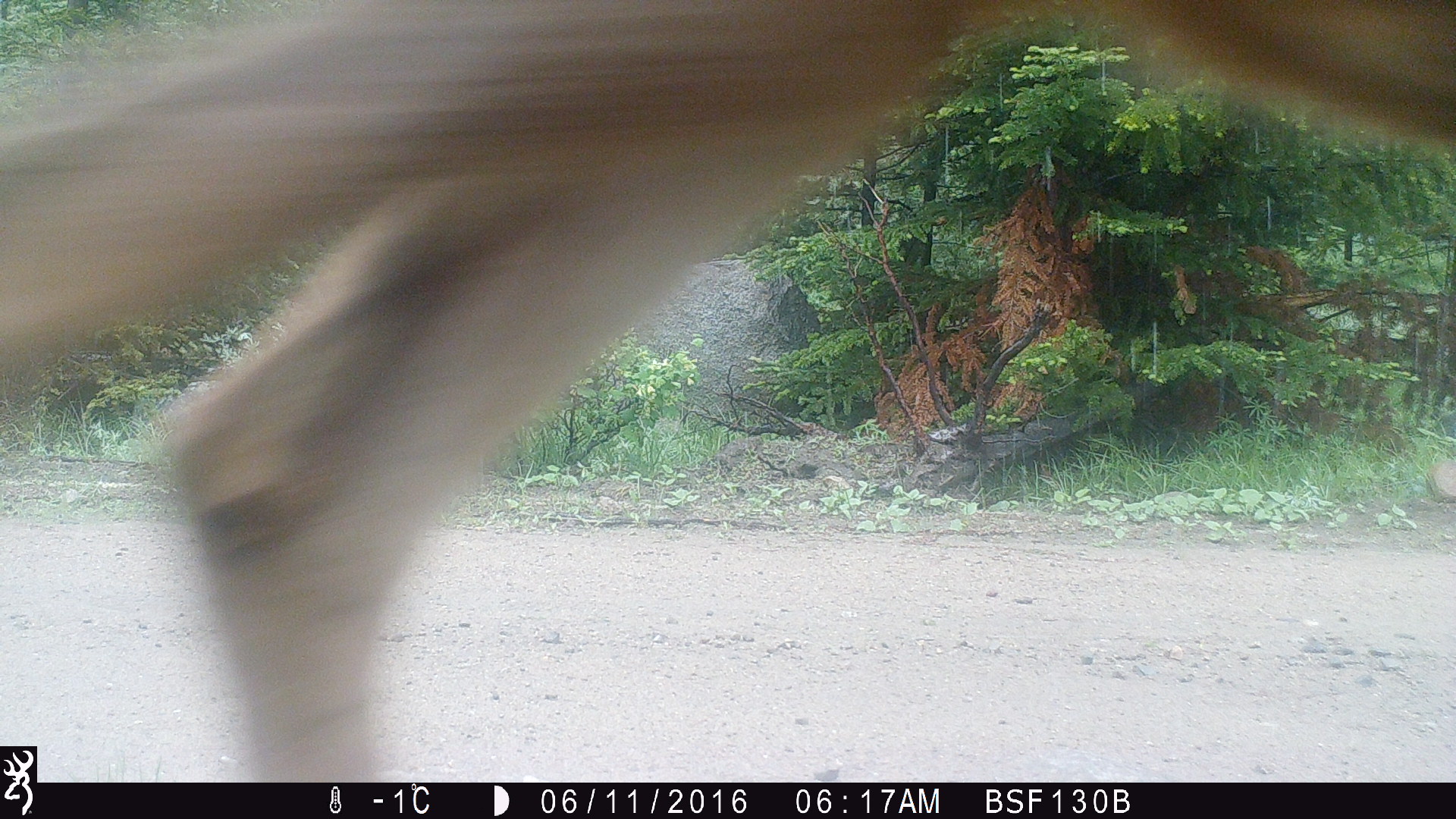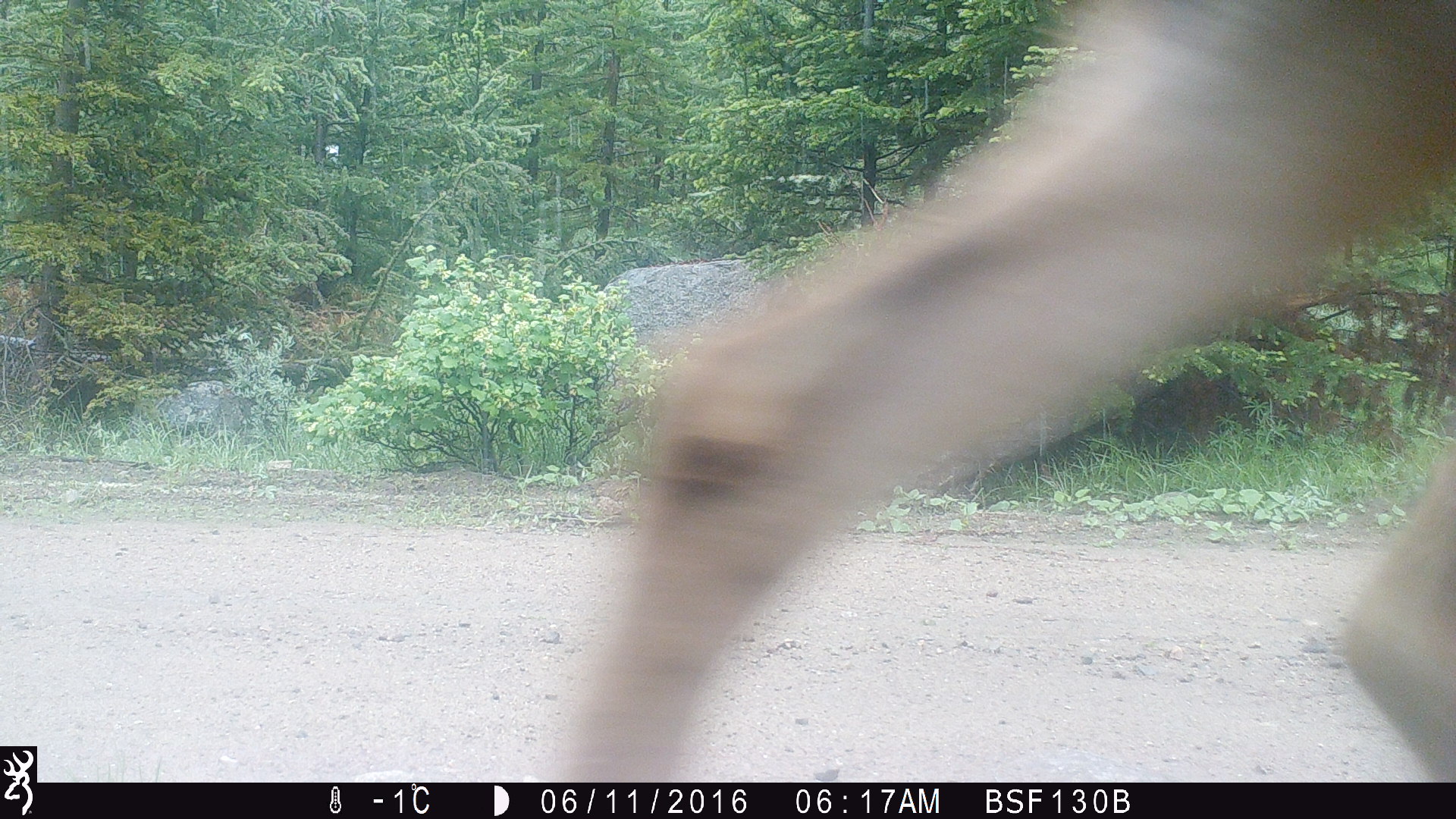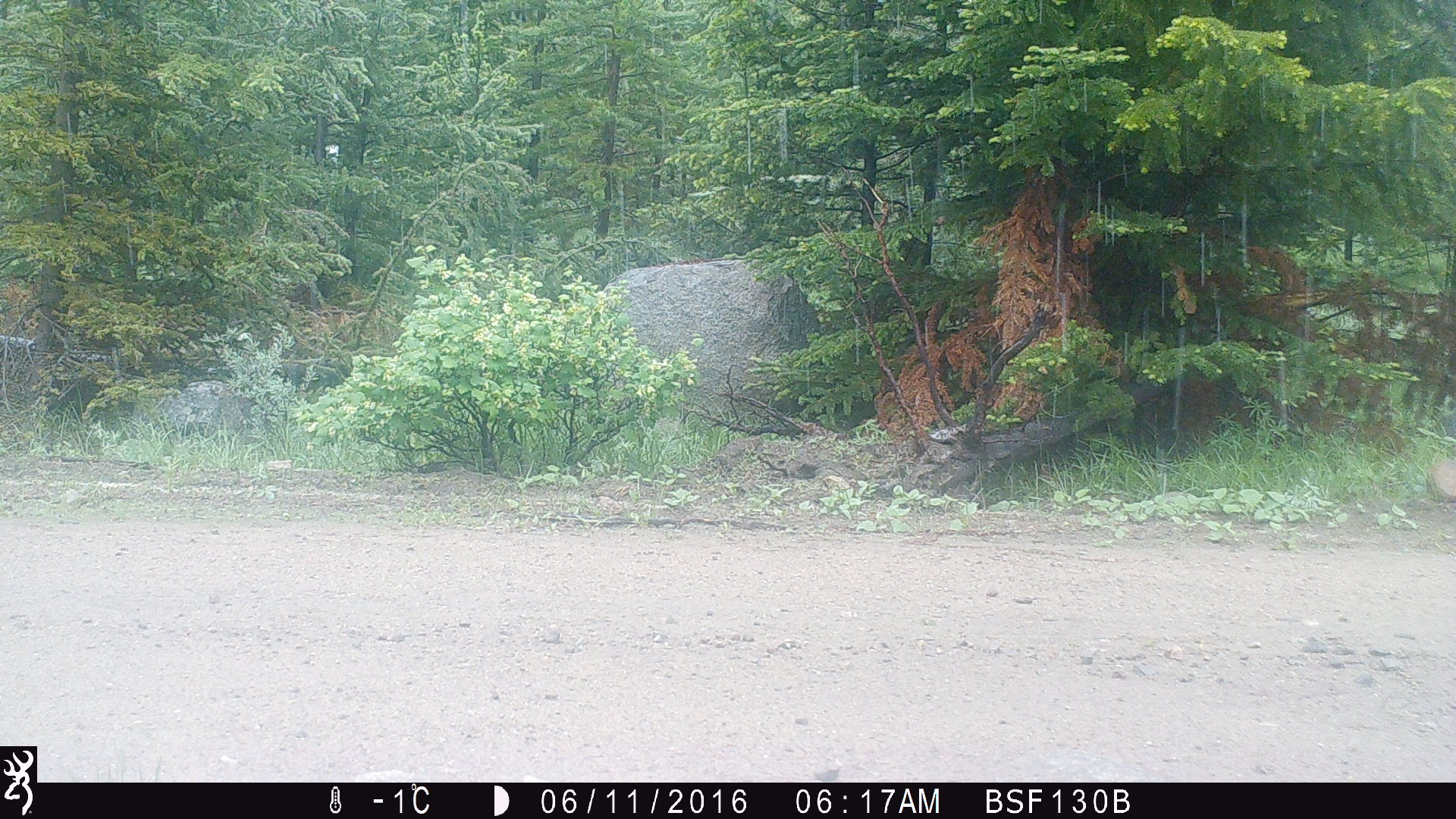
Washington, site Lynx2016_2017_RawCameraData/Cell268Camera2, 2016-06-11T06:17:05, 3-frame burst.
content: unidentified animal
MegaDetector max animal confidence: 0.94